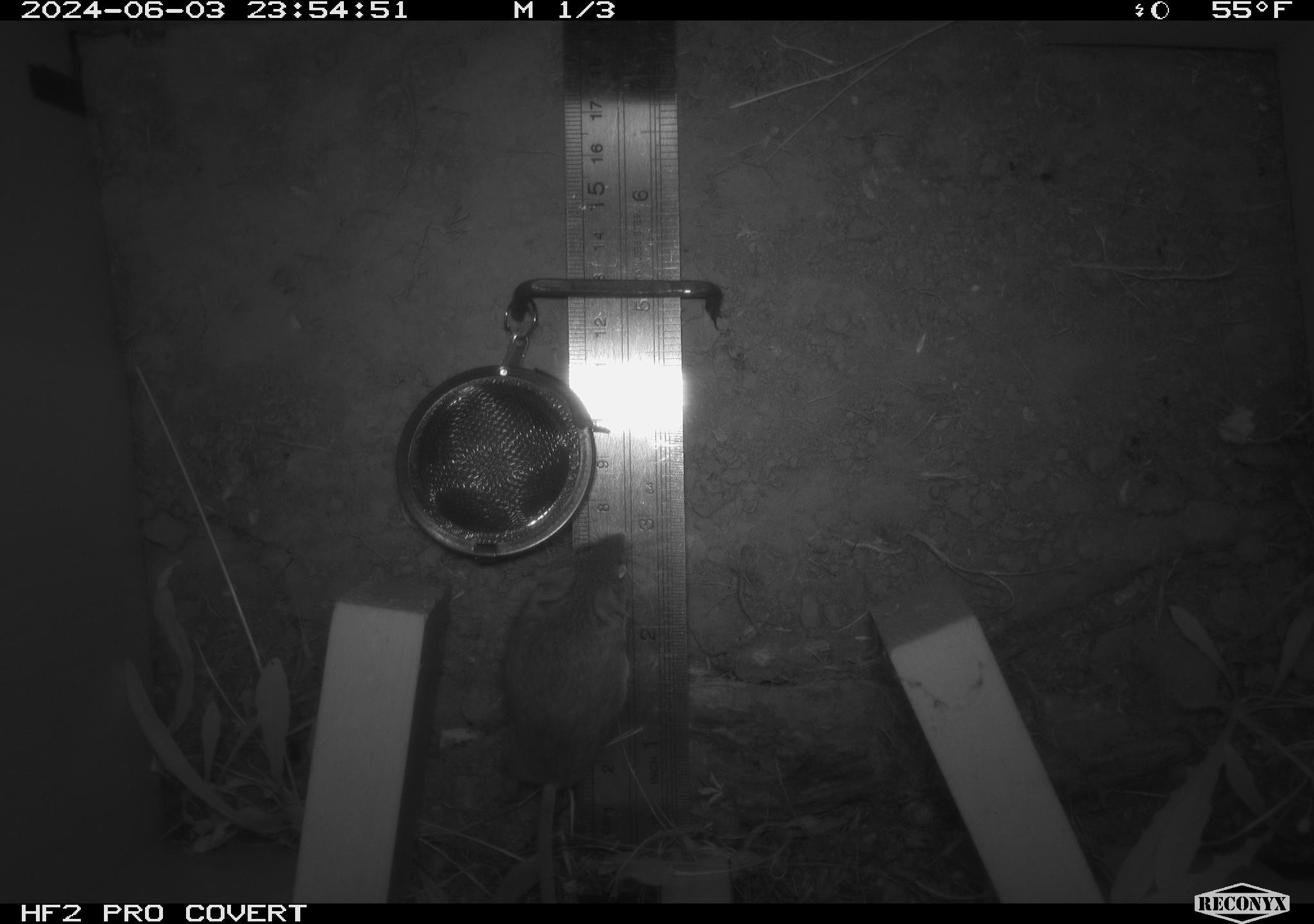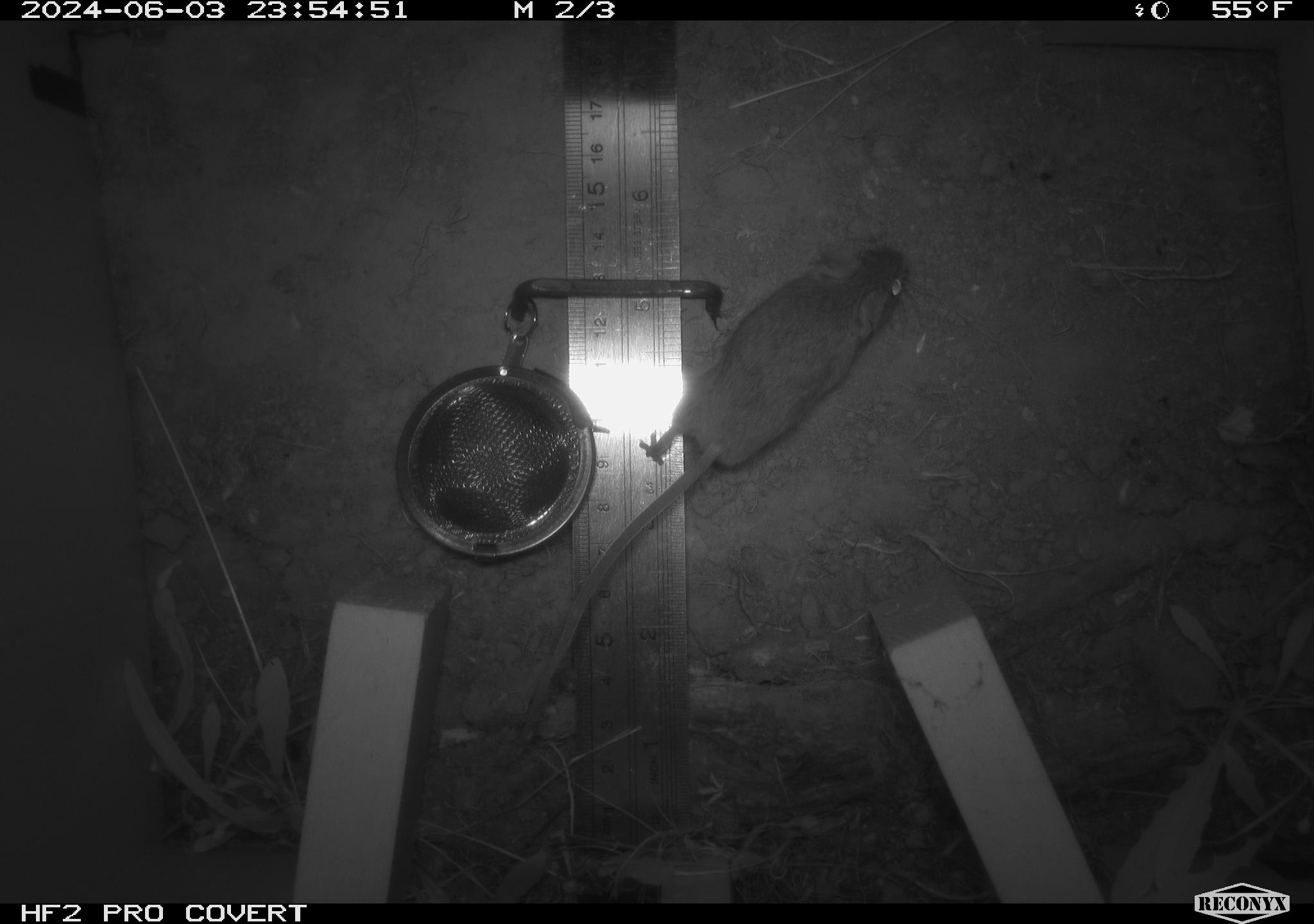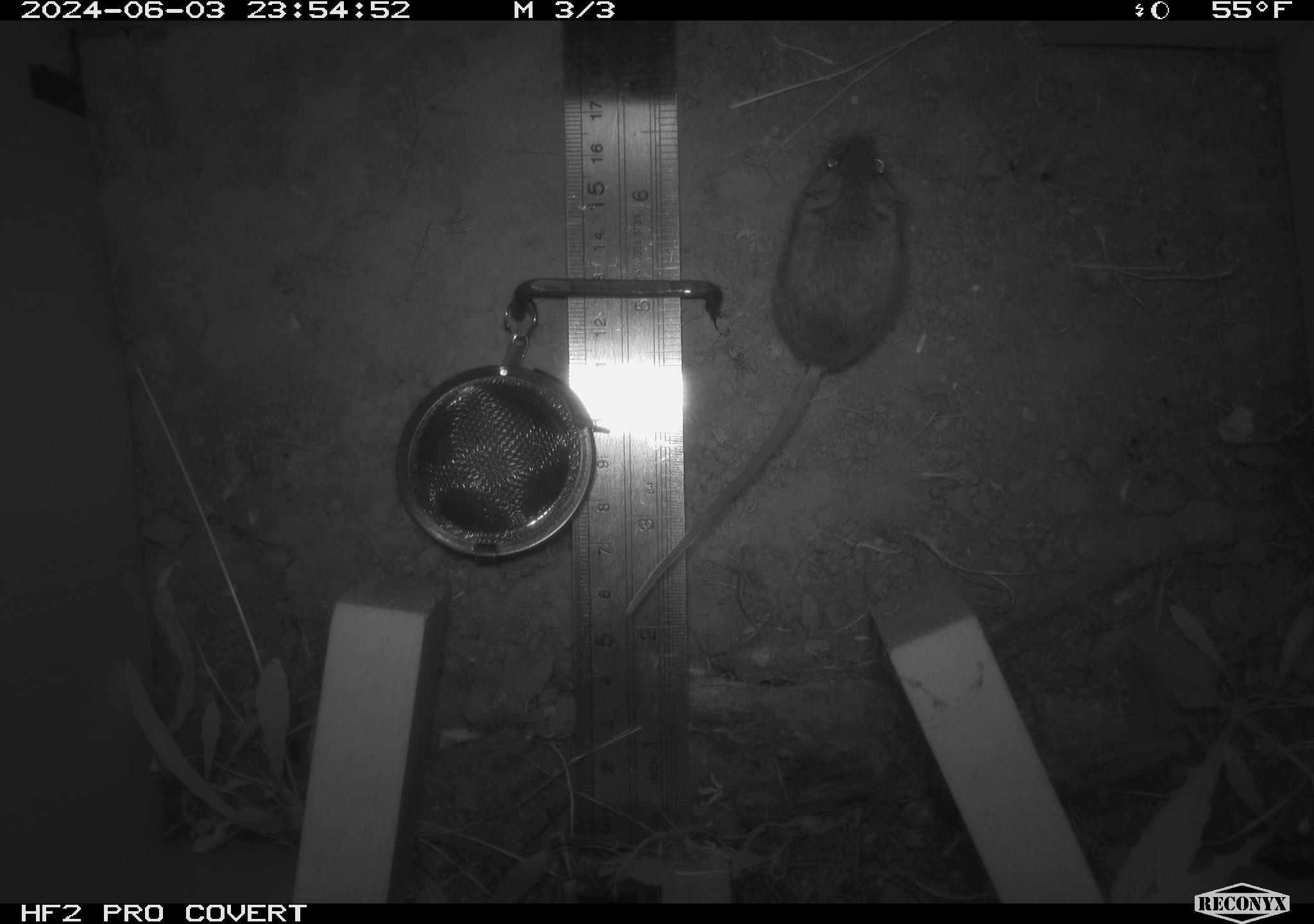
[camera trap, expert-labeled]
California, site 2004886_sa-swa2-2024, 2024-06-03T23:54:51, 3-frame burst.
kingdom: Animalia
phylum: Chordata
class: Mammalia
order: Rodentia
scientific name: Rodentia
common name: mouse species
Mouse species (Rodentia).